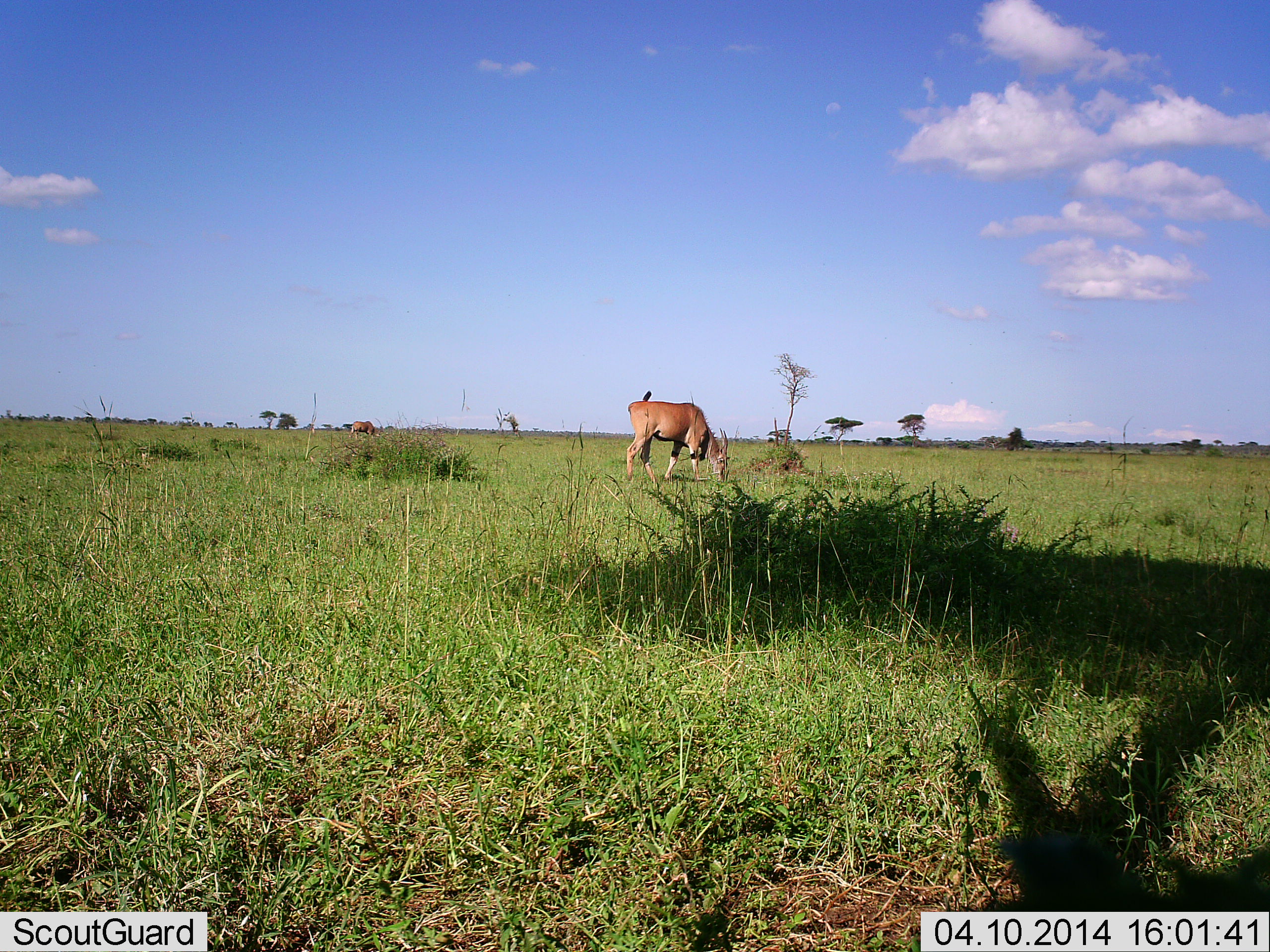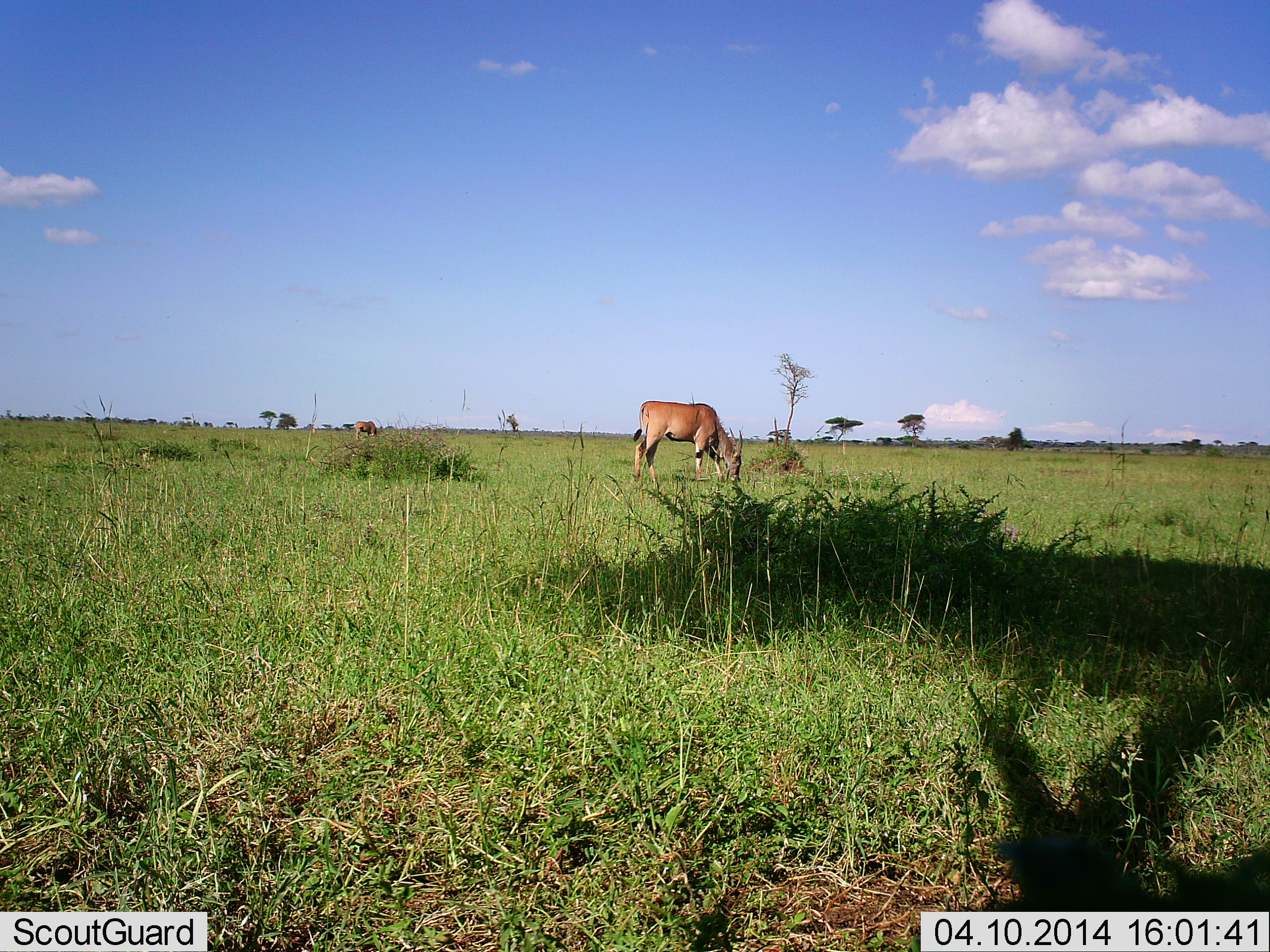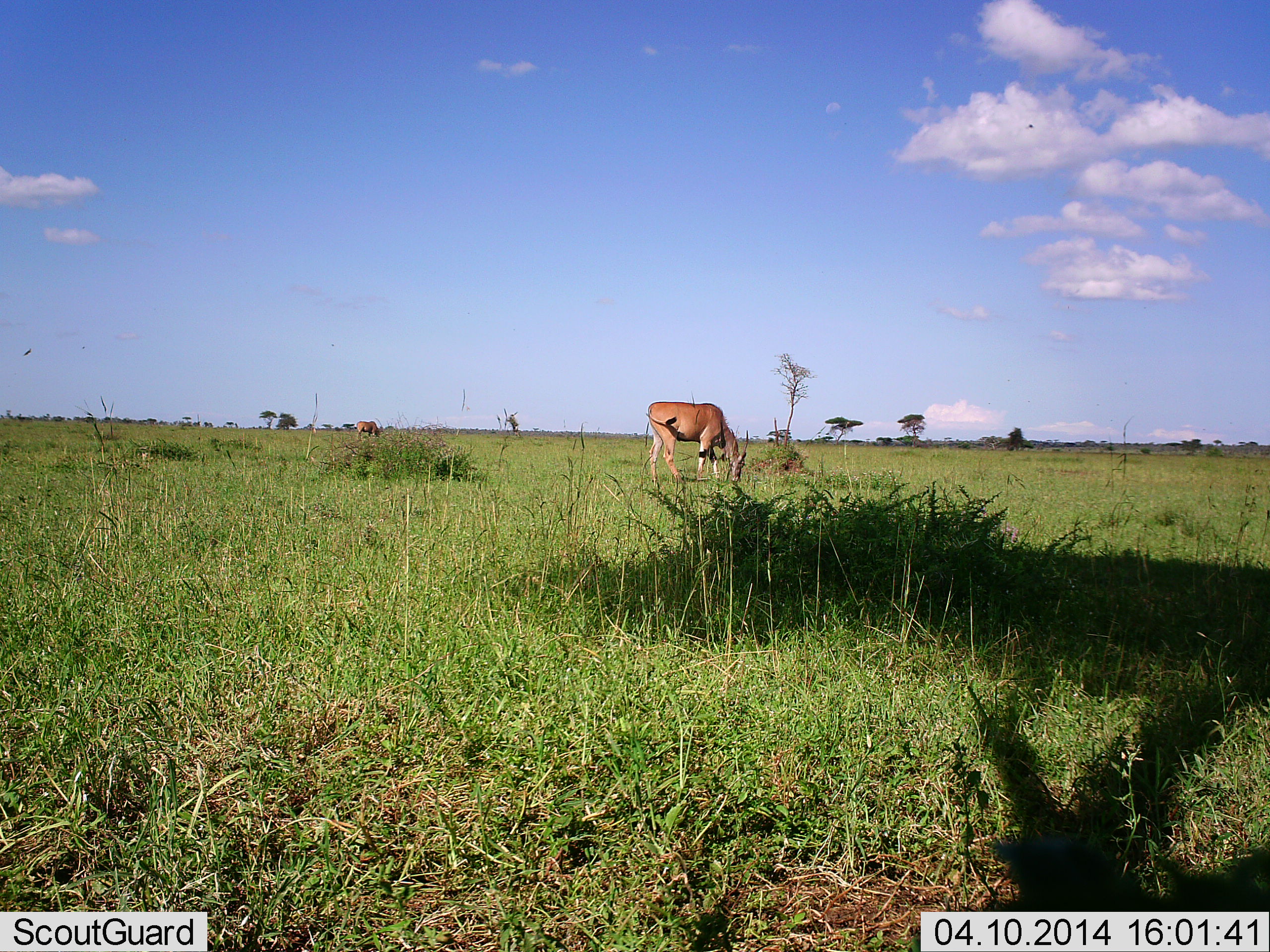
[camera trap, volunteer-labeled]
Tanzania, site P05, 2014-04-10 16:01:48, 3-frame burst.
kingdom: Animalia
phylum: Chordata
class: Mammalia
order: Artiodactyla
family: Bovidae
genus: Tragelaphus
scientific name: Tragelaphus oryx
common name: eland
Eland (Tragelaphus oryx), count 2. Behavior (volunteer vote fractions): standing 55%, resting 0%, moving 9%, interacting 0%. Young present (vote fraction): 0%. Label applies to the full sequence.